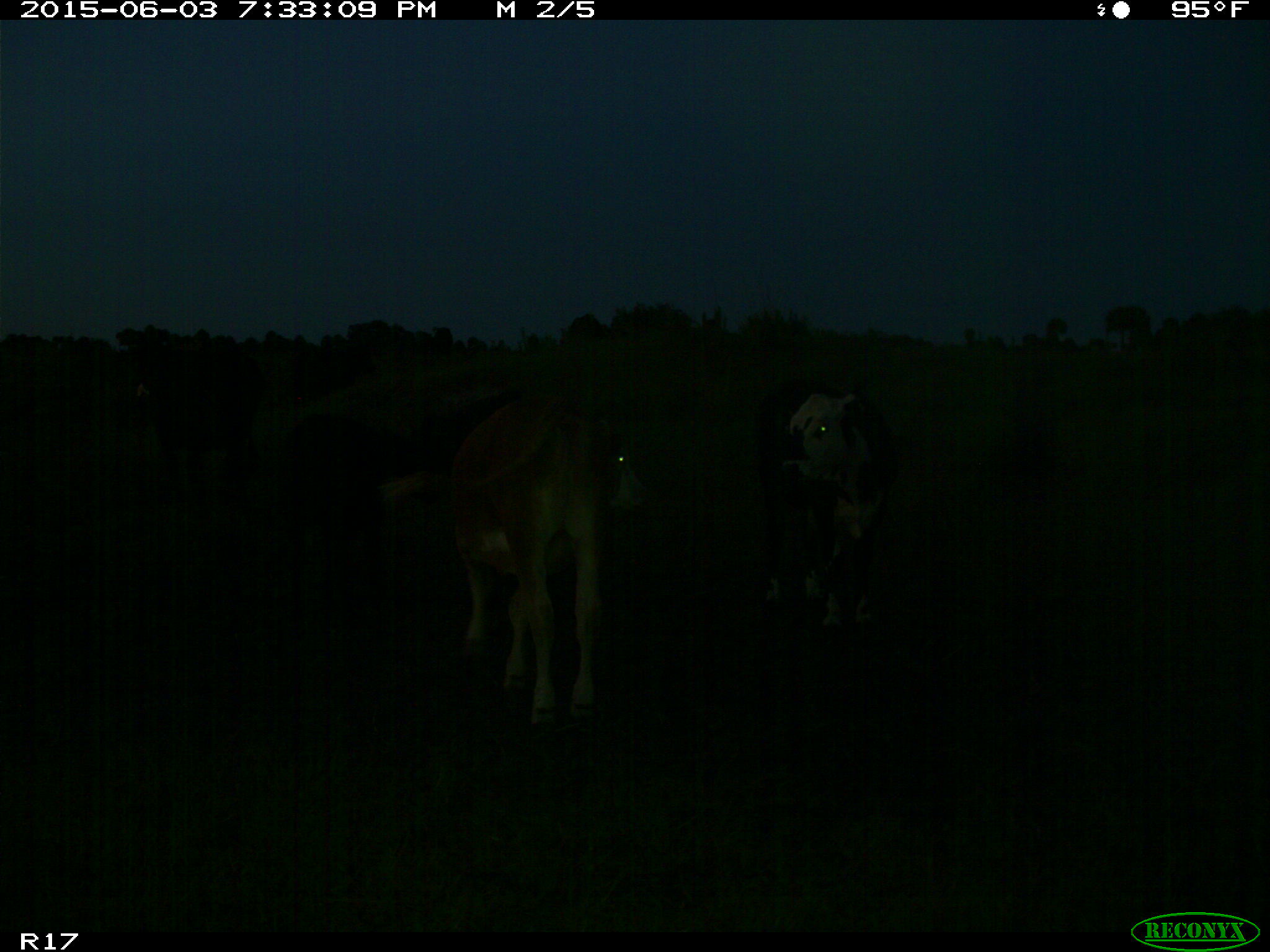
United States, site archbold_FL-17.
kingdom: Animalia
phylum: Chordata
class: Mammalia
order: Artiodactyla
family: Bovidae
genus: Bos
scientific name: Bos taurus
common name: domestic cow